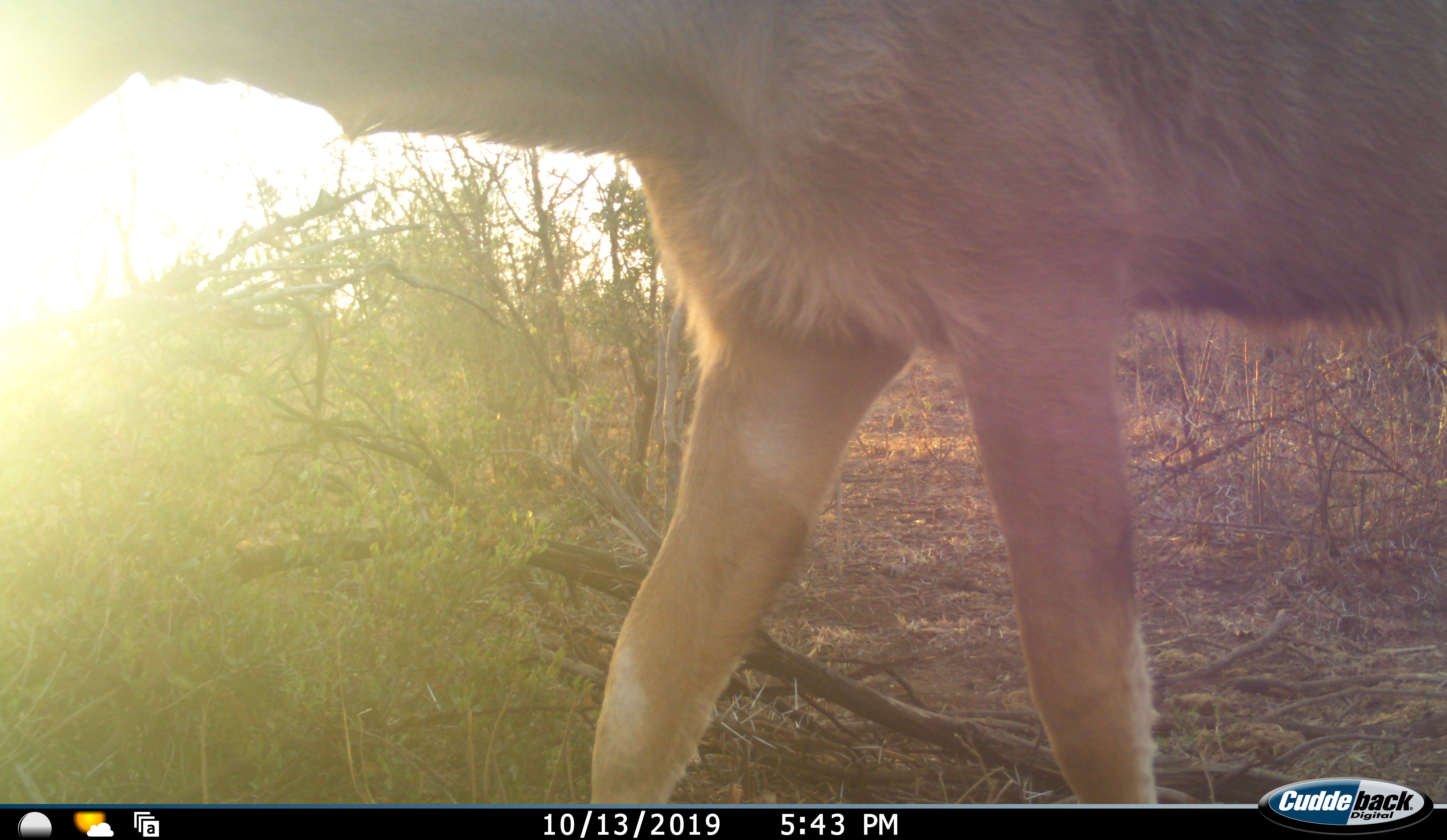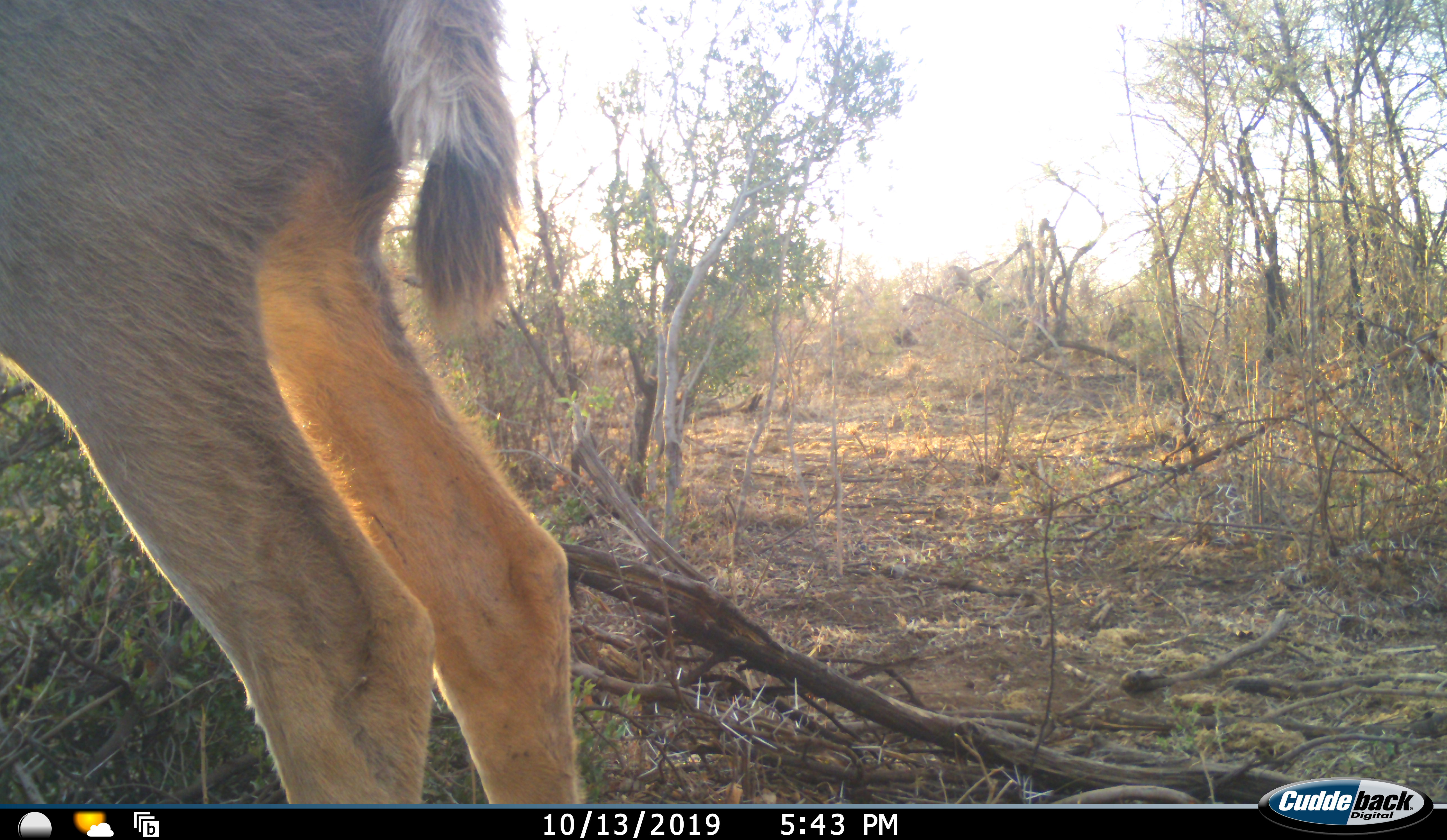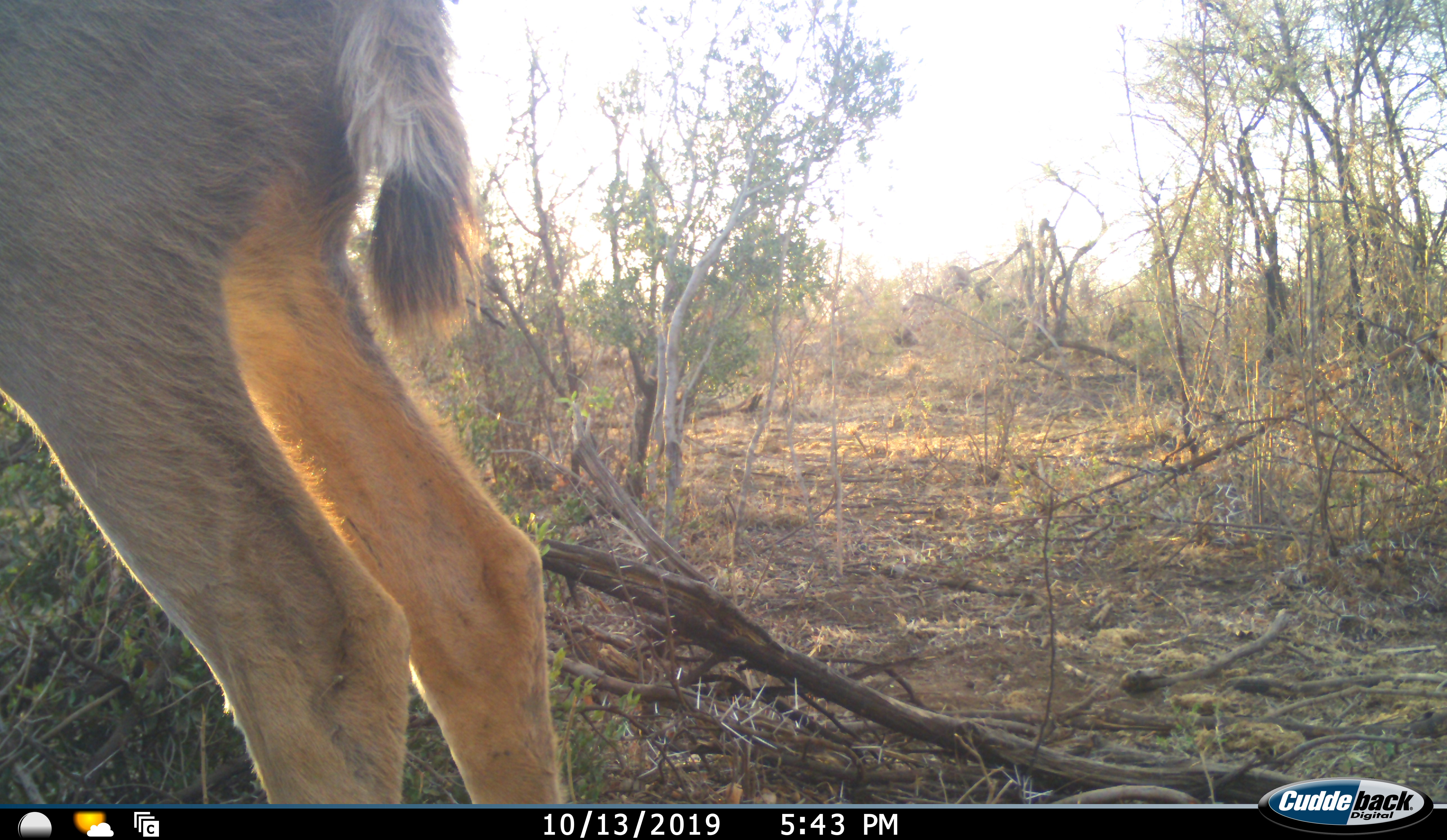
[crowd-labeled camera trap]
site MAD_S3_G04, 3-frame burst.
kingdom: Animalia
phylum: Chordata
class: Mammalia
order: Artiodactyla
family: Bovidae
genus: Tragelaphus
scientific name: Tragelaphus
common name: kudu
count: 1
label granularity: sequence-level